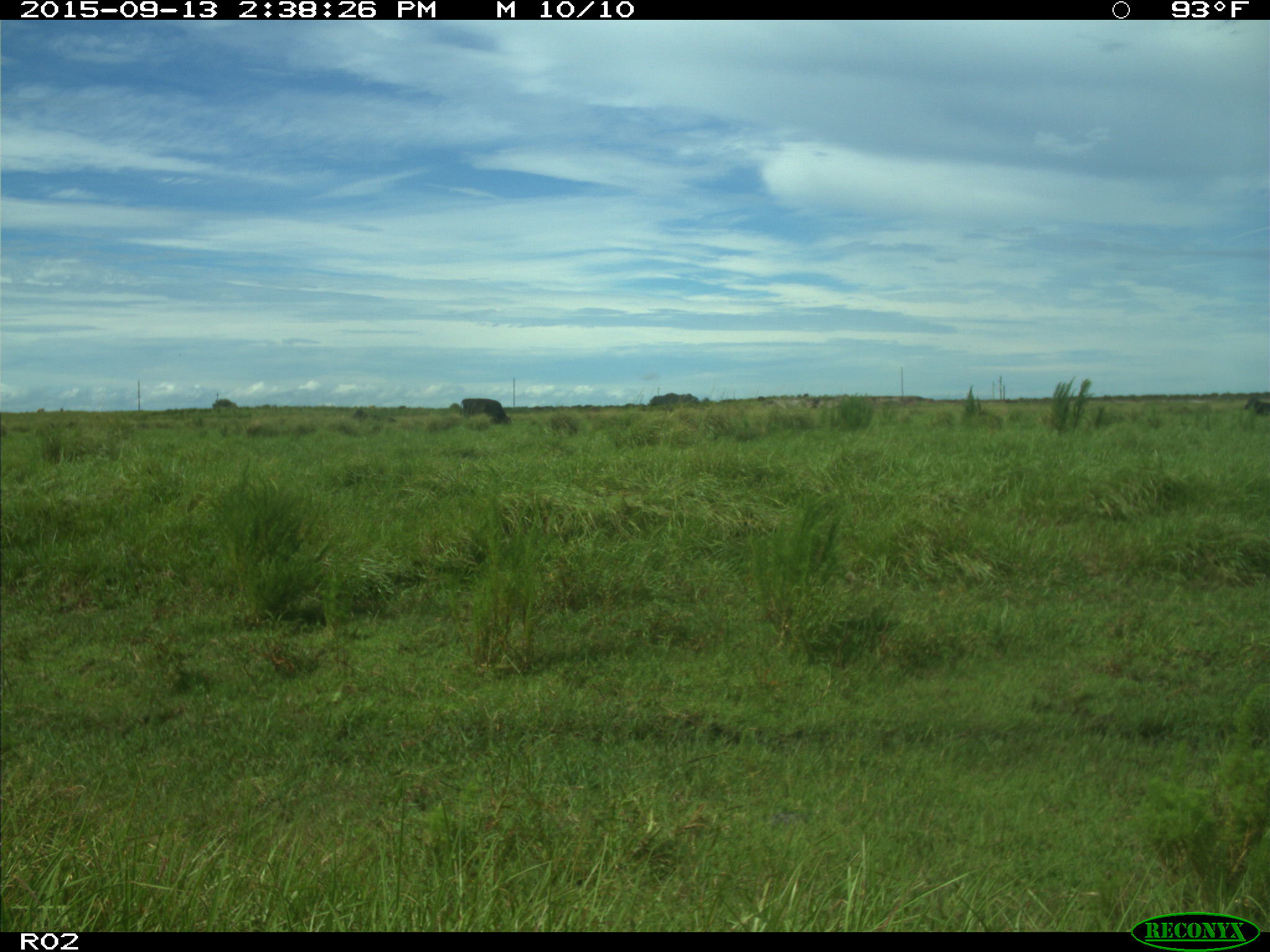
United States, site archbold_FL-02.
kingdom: Animalia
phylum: Chordata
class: Mammalia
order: Artiodactyla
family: Bovidae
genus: Bos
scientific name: Bos taurus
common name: domestic cow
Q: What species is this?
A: Bos taurus (domestic cow).